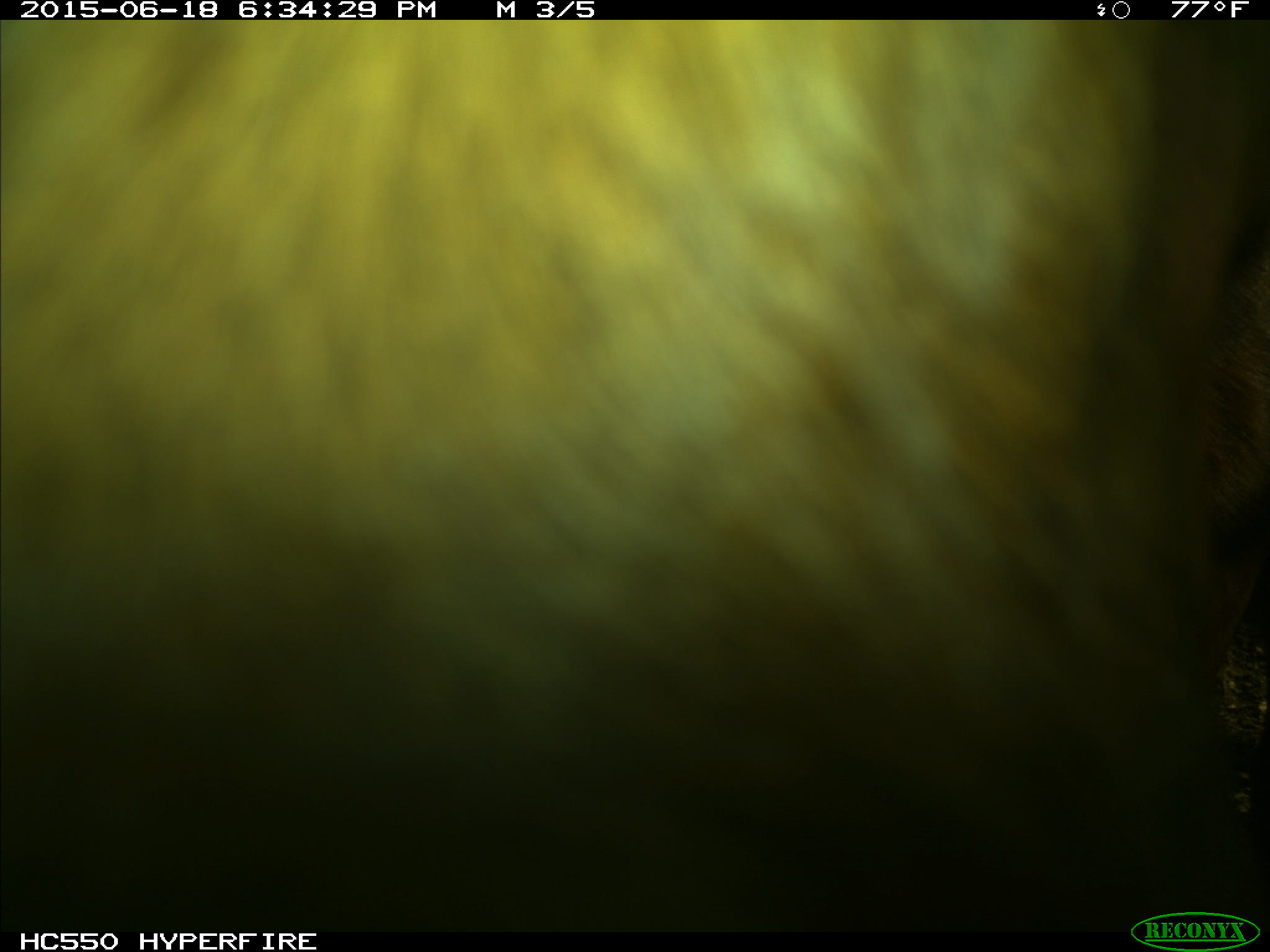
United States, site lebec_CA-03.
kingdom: Animalia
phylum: Chordata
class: Mammalia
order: Artiodactyla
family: Bovidae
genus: Bos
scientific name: Bos taurus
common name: domestic cow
Bos taurus (domestic cow).